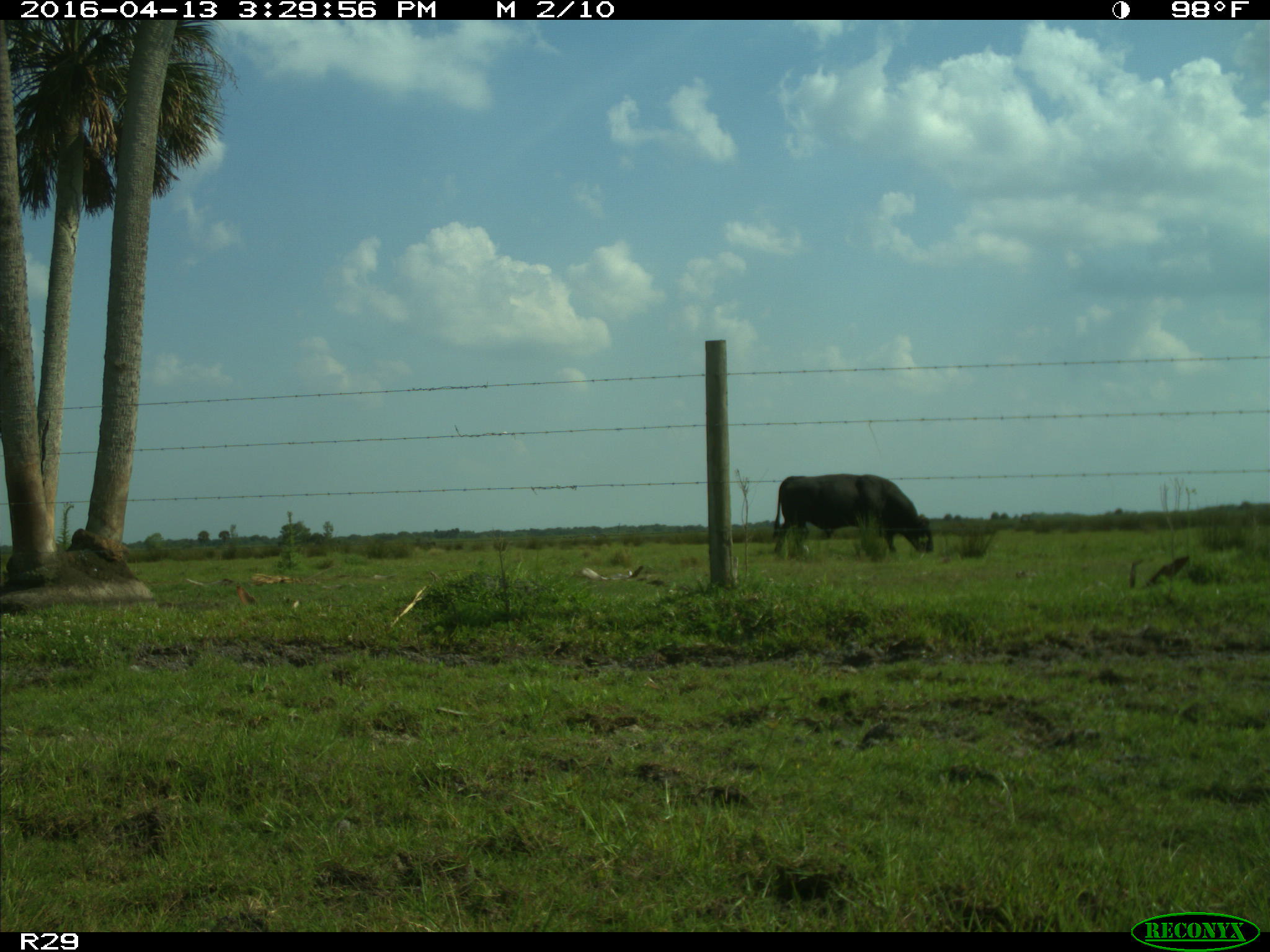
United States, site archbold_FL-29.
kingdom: Animalia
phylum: Chordata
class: Mammalia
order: Artiodactyla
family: Bovidae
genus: Bos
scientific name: Bos taurus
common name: domestic cow